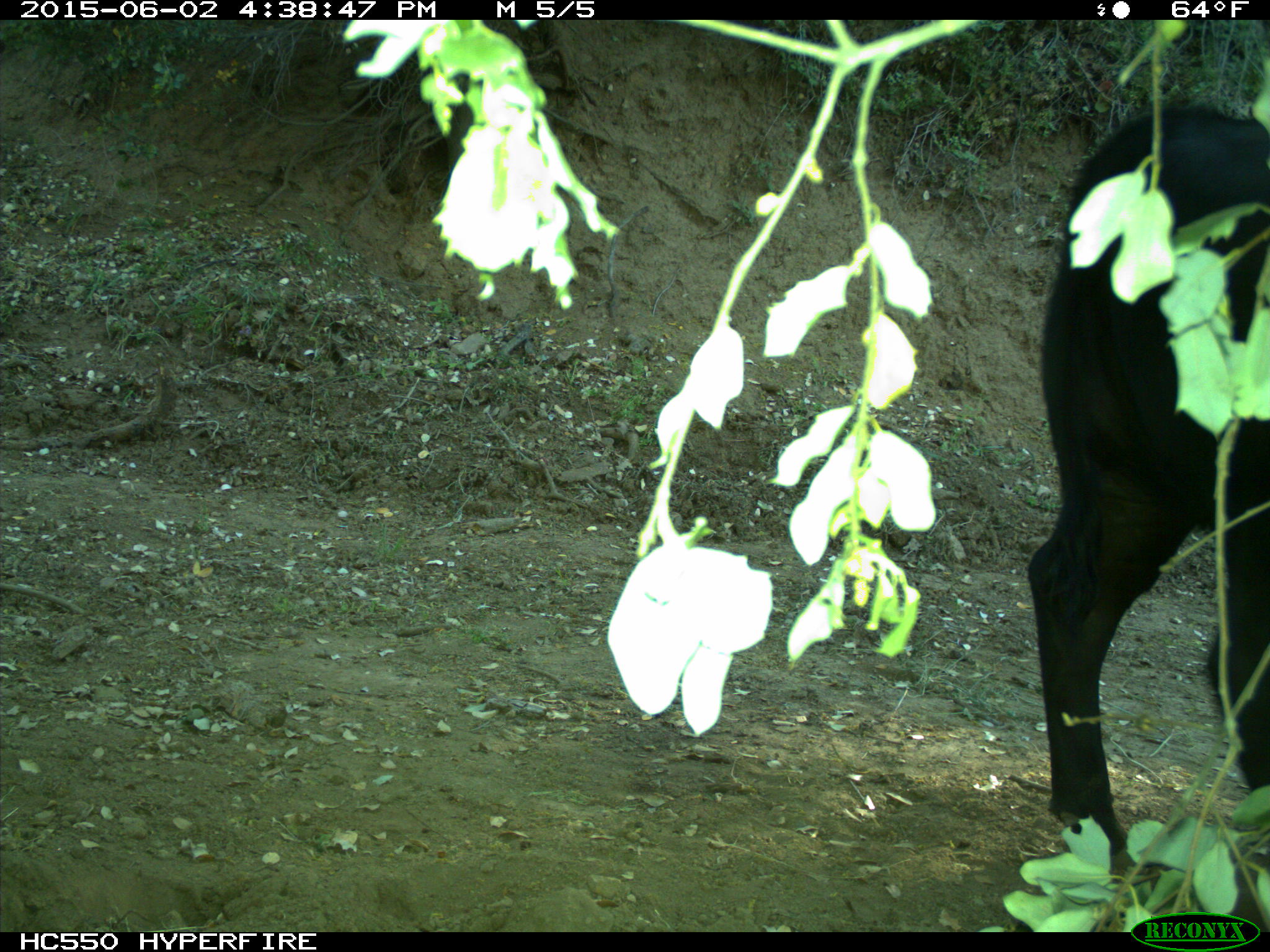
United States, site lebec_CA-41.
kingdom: Animalia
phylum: Chordata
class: Mammalia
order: Artiodactyla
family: Bovidae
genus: Bos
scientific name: Bos taurus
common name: domestic cow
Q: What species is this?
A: Bos taurus (domestic cow).